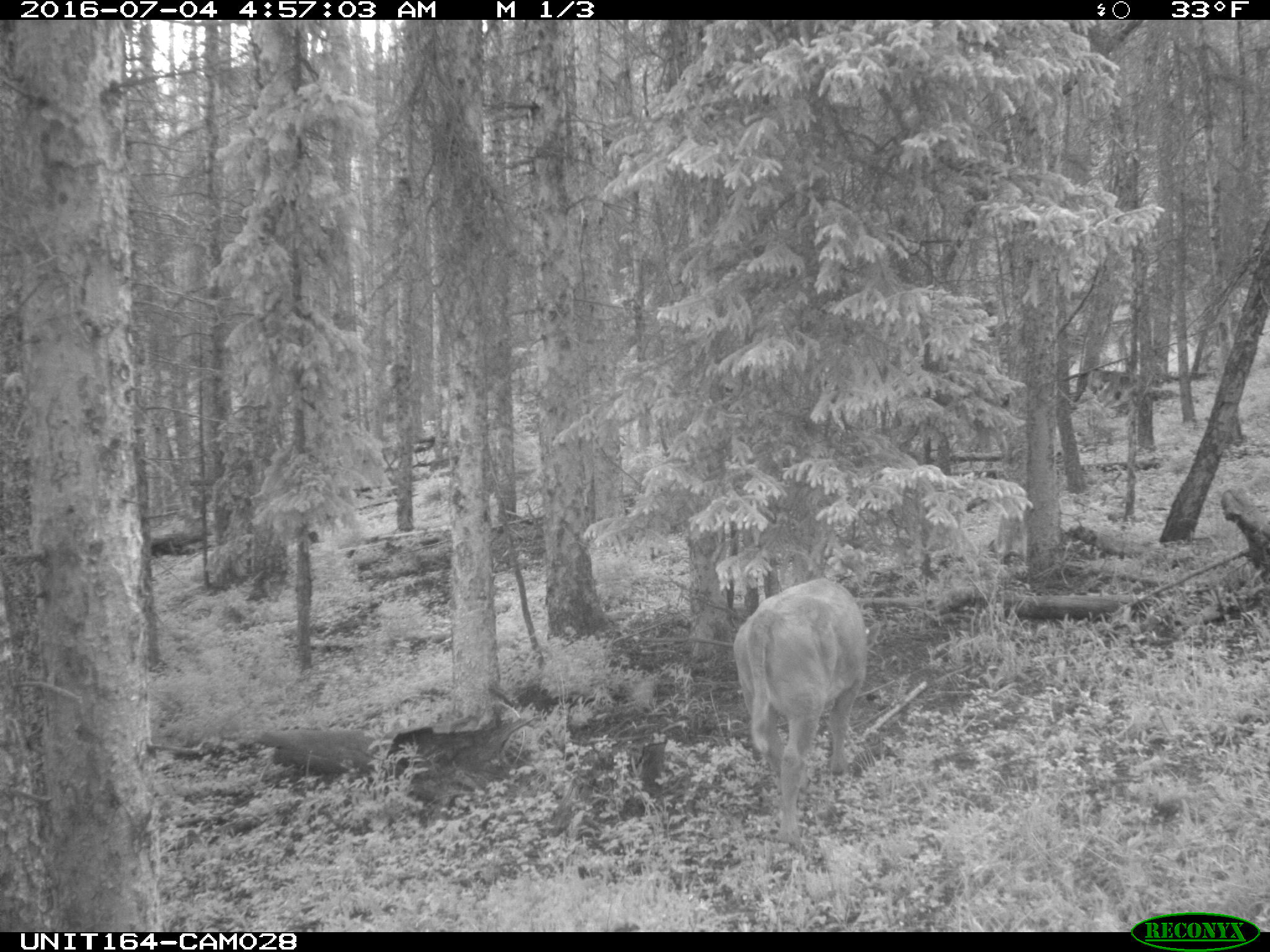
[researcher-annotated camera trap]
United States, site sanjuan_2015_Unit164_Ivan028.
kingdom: Animalia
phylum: Chordata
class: Mammalia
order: Artiodactyla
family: Bovidae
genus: Bos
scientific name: Bos taurus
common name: domestic cow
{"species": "Bos taurus (domestic cow)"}